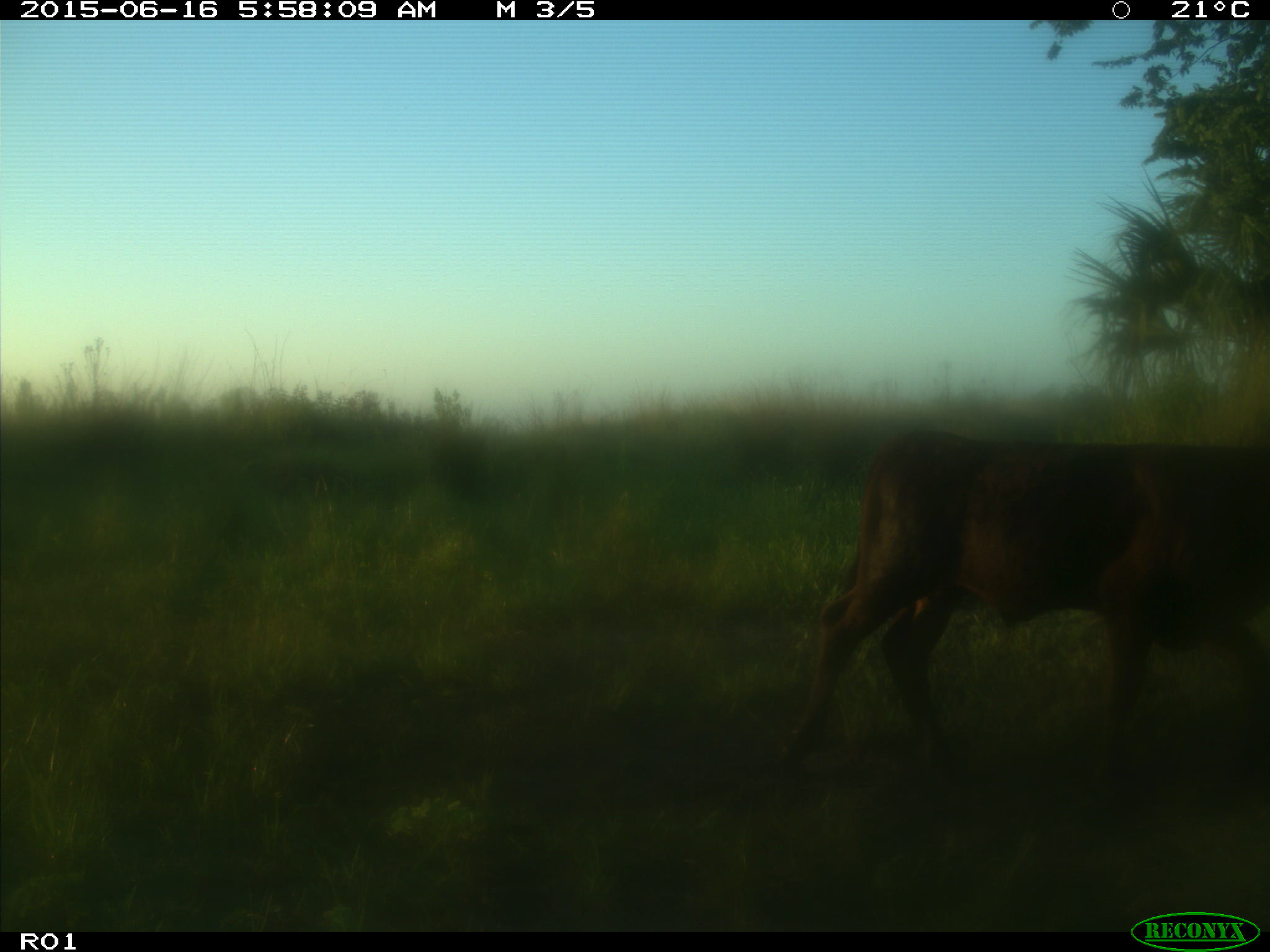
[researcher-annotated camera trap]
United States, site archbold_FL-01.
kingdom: Animalia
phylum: Chordata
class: Mammalia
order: Artiodactyla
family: Bovidae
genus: Bos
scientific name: Bos taurus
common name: domestic cow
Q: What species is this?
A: Bos taurus (domestic cow).